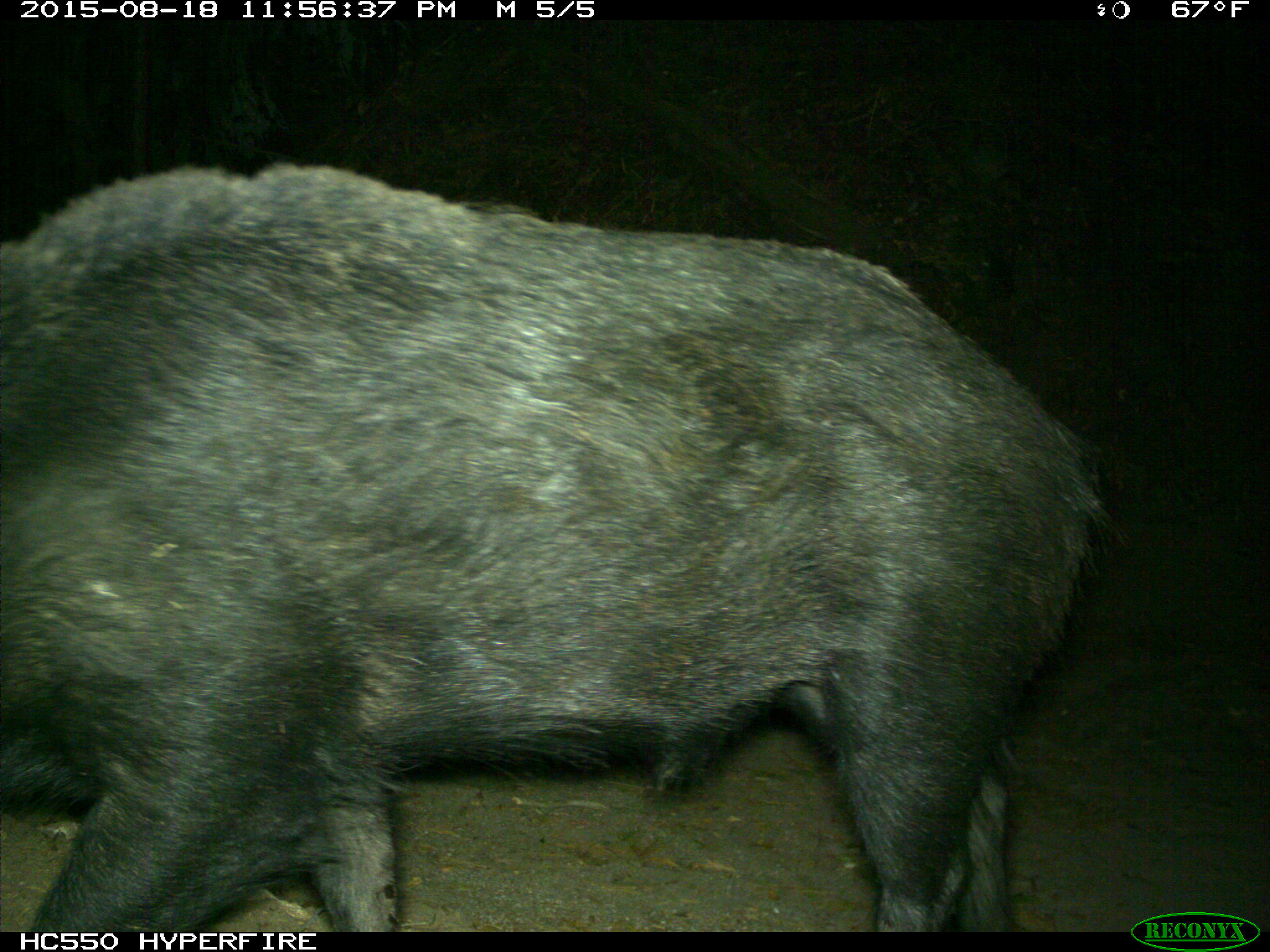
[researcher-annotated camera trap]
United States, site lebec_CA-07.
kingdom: Animalia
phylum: Chordata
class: Mammalia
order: Artiodactyla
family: Suidae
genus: Sus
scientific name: Sus scrofa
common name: wild boar